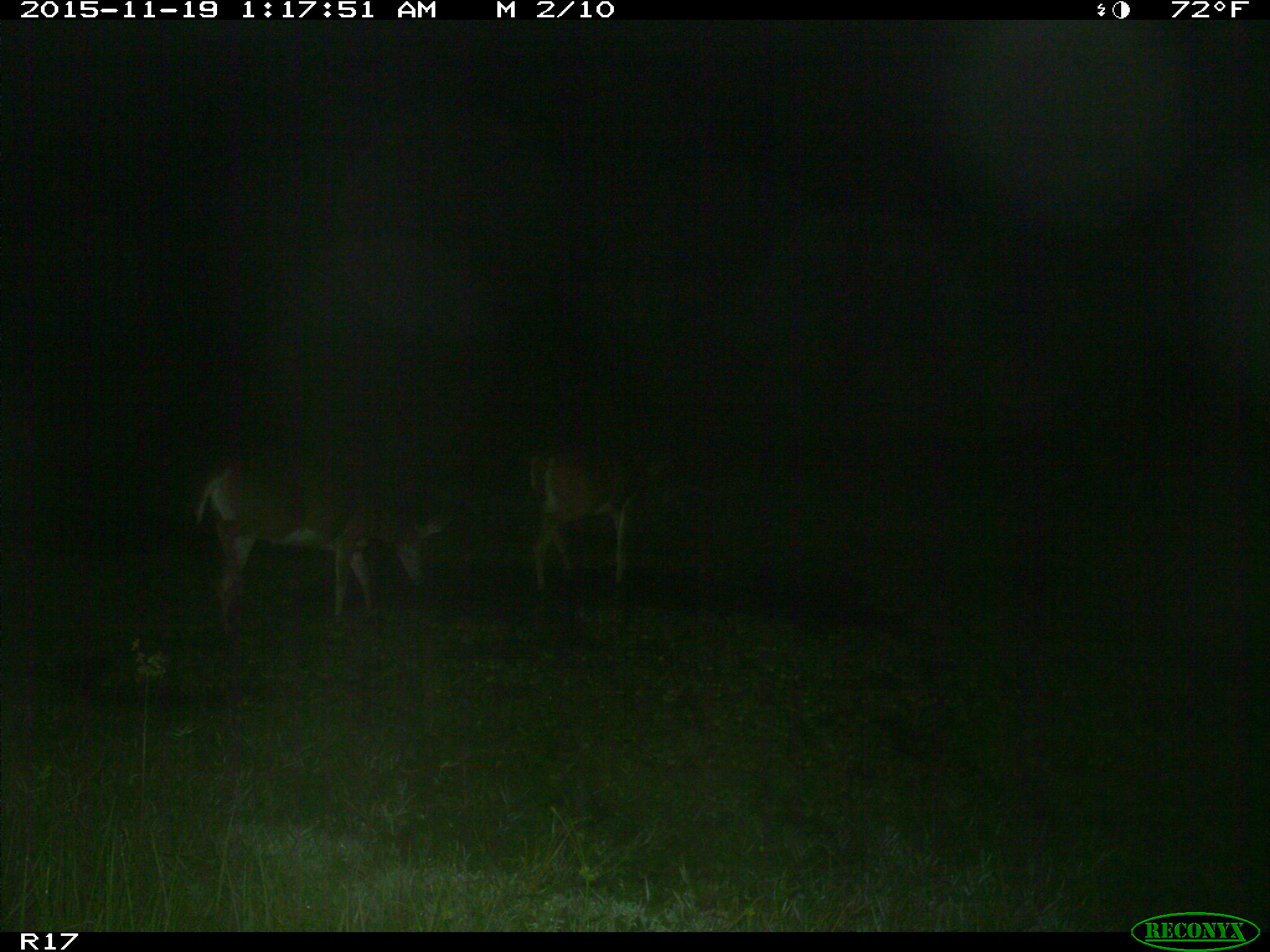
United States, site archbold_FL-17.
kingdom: Animalia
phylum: Chordata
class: Mammalia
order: Artiodactyla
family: Cervidae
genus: Odocoileus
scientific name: Odocoileus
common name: deer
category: unidentified deer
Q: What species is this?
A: Unidentified deer (deer) (Odocoileus).